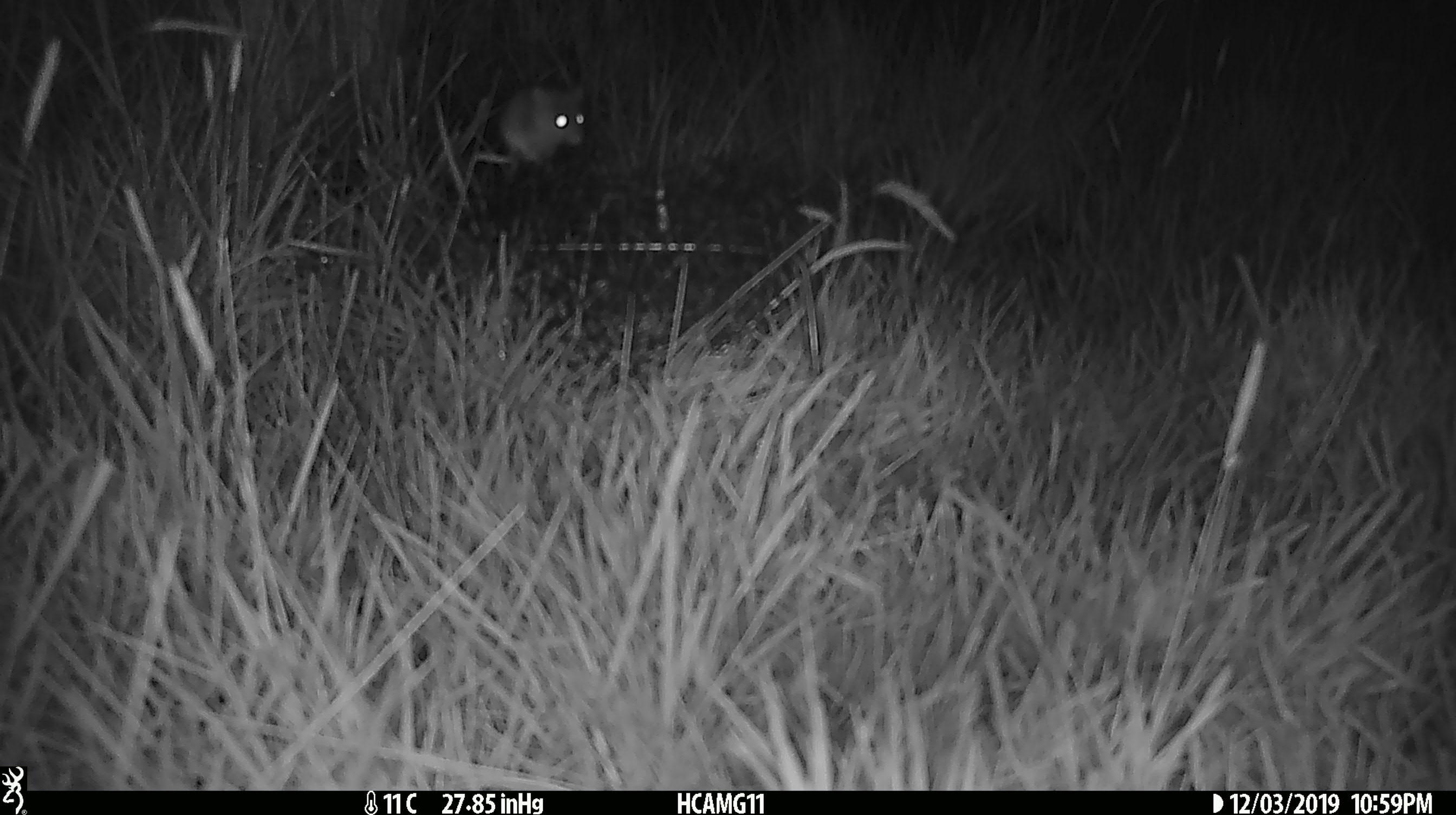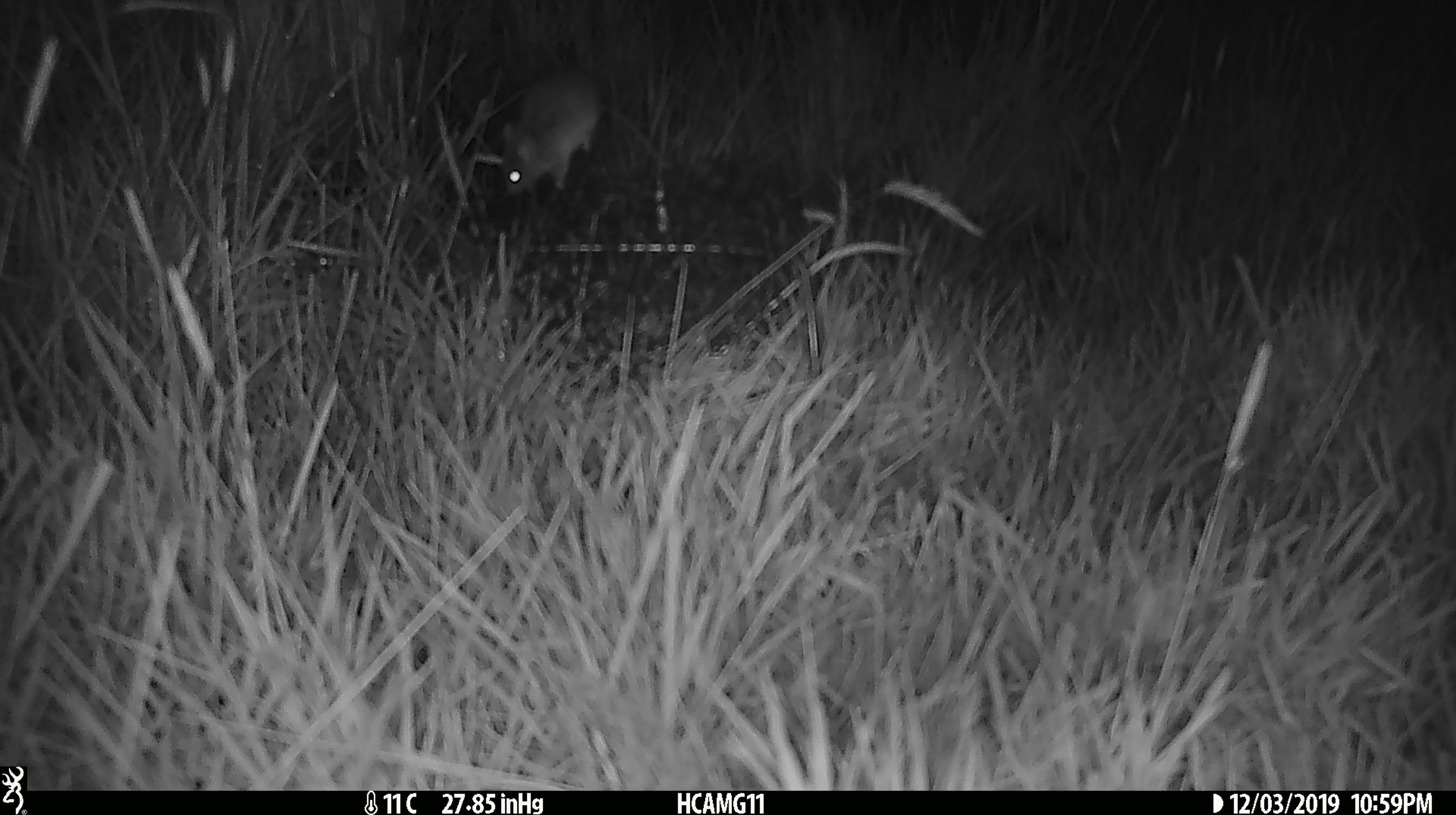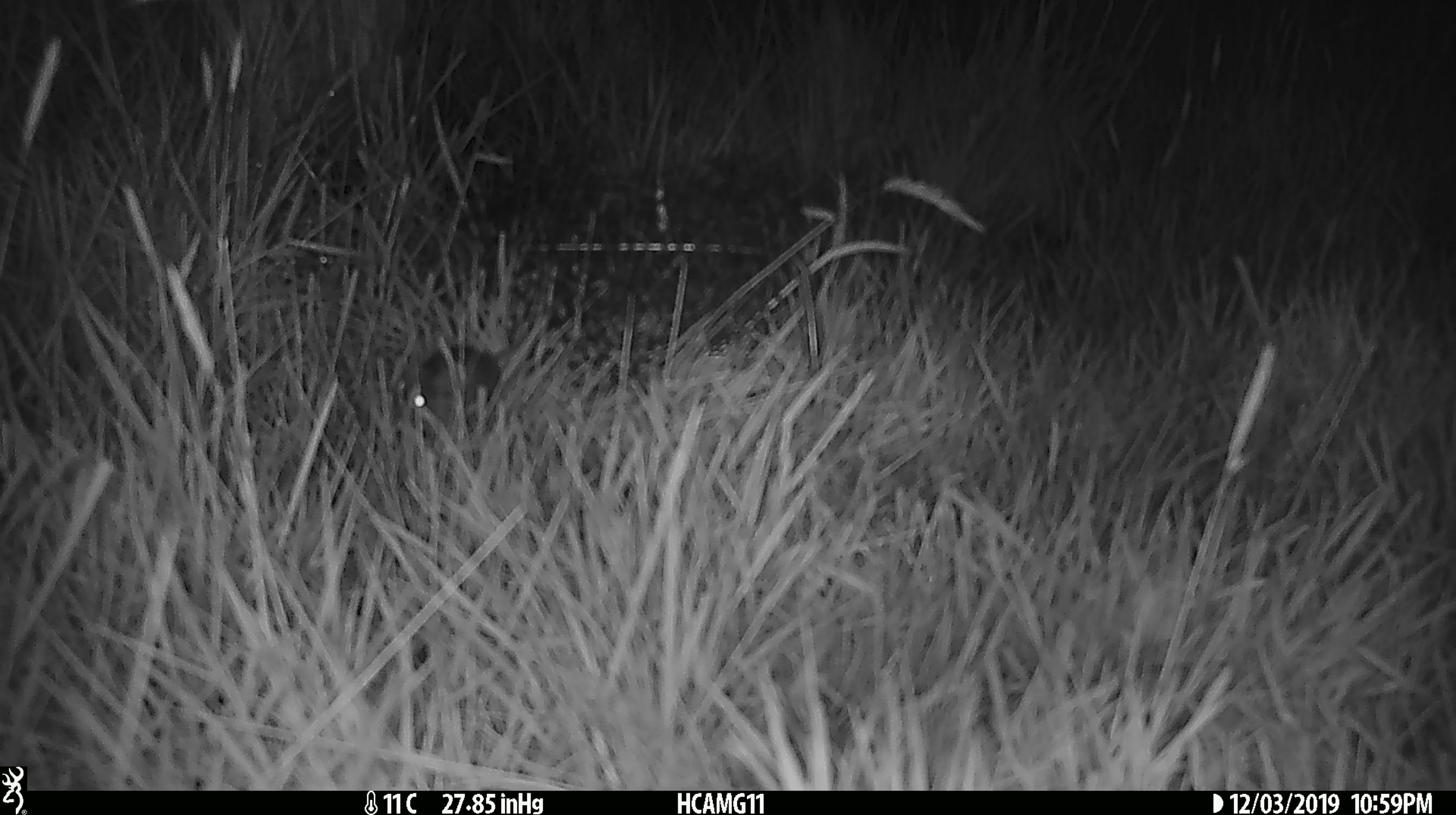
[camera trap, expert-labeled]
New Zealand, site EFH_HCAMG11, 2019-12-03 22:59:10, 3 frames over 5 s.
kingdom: Animalia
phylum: Chordata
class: Mammalia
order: Rodentia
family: Muridae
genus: Mus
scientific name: Mus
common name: mouse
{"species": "mouse (Mus)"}